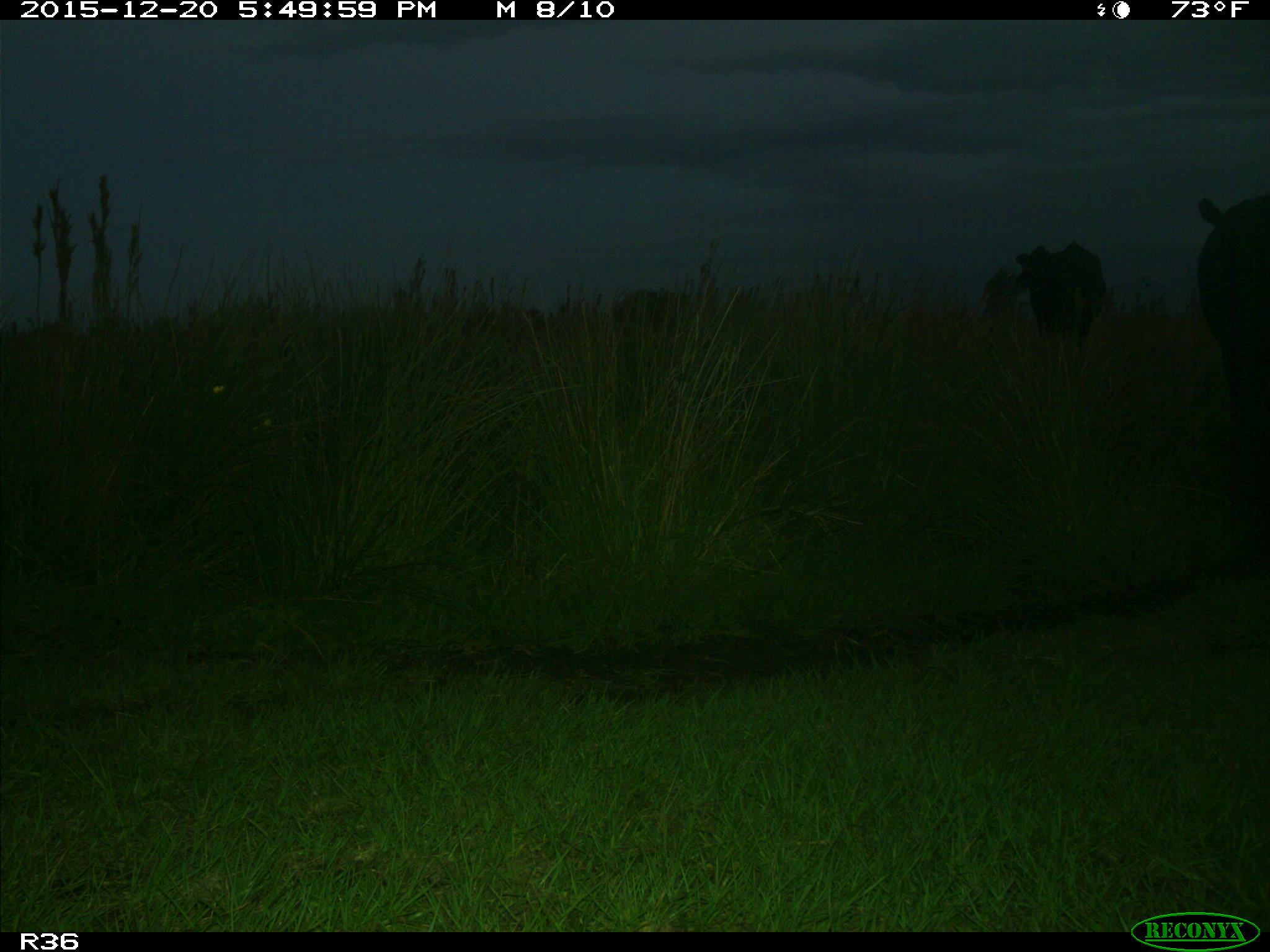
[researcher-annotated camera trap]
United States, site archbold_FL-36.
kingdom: Animalia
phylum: Chordata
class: Mammalia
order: Artiodactyla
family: Bovidae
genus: Bos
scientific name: Bos taurus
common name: domestic cow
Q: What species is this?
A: Bos taurus (domestic cow).